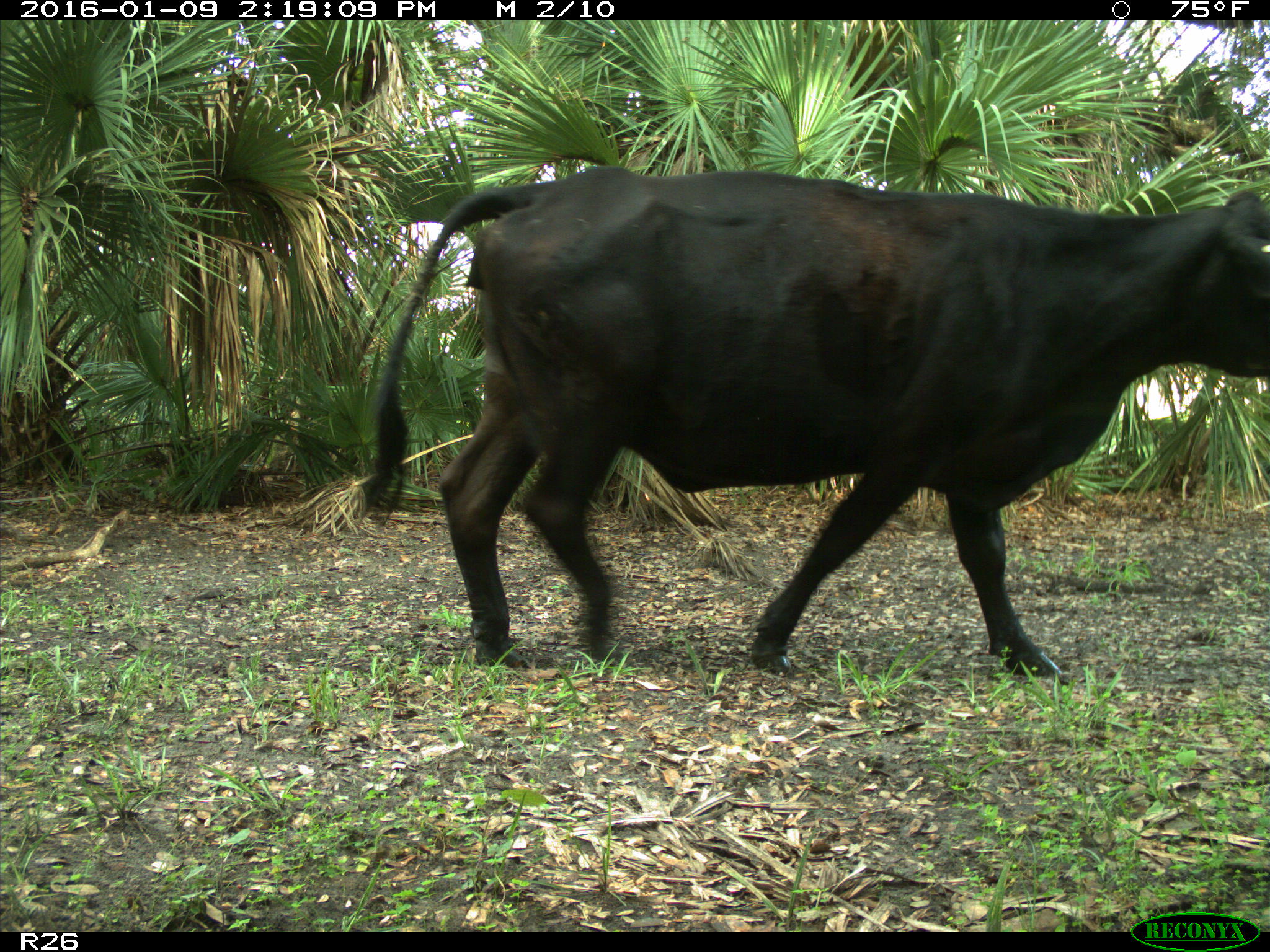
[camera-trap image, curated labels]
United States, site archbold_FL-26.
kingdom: Animalia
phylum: Chordata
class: Mammalia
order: Artiodactyla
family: Bovidae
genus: Bos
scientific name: Bos taurus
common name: domestic cow